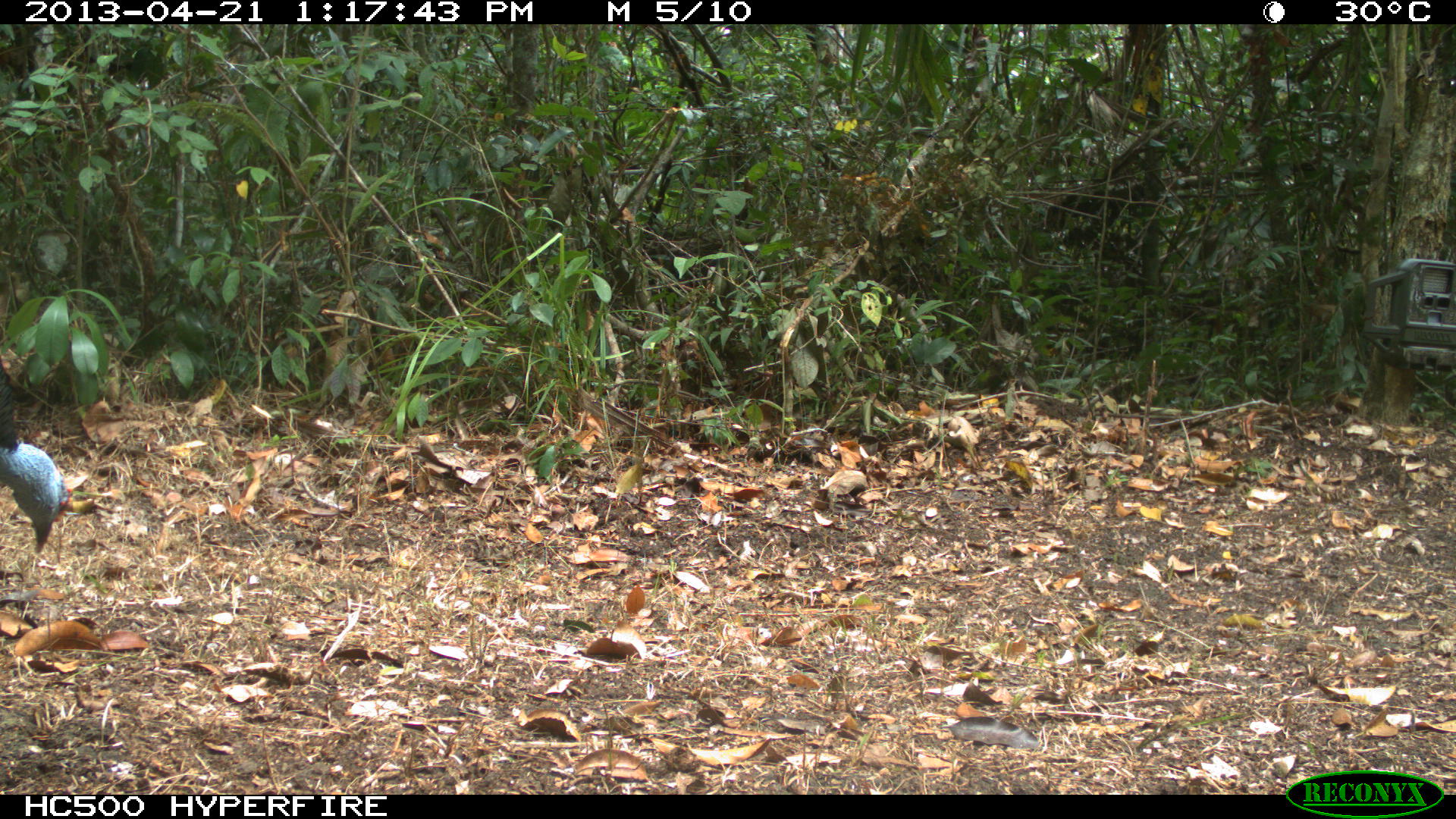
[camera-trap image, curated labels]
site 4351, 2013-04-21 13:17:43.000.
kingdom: Animalia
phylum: Chordata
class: Aves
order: Galliformes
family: Phasianidae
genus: Meleagris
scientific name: Meleagris ocellata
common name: ocellated turkey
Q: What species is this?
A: Meleagris ocellata (ocellated turkey).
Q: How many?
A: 1.